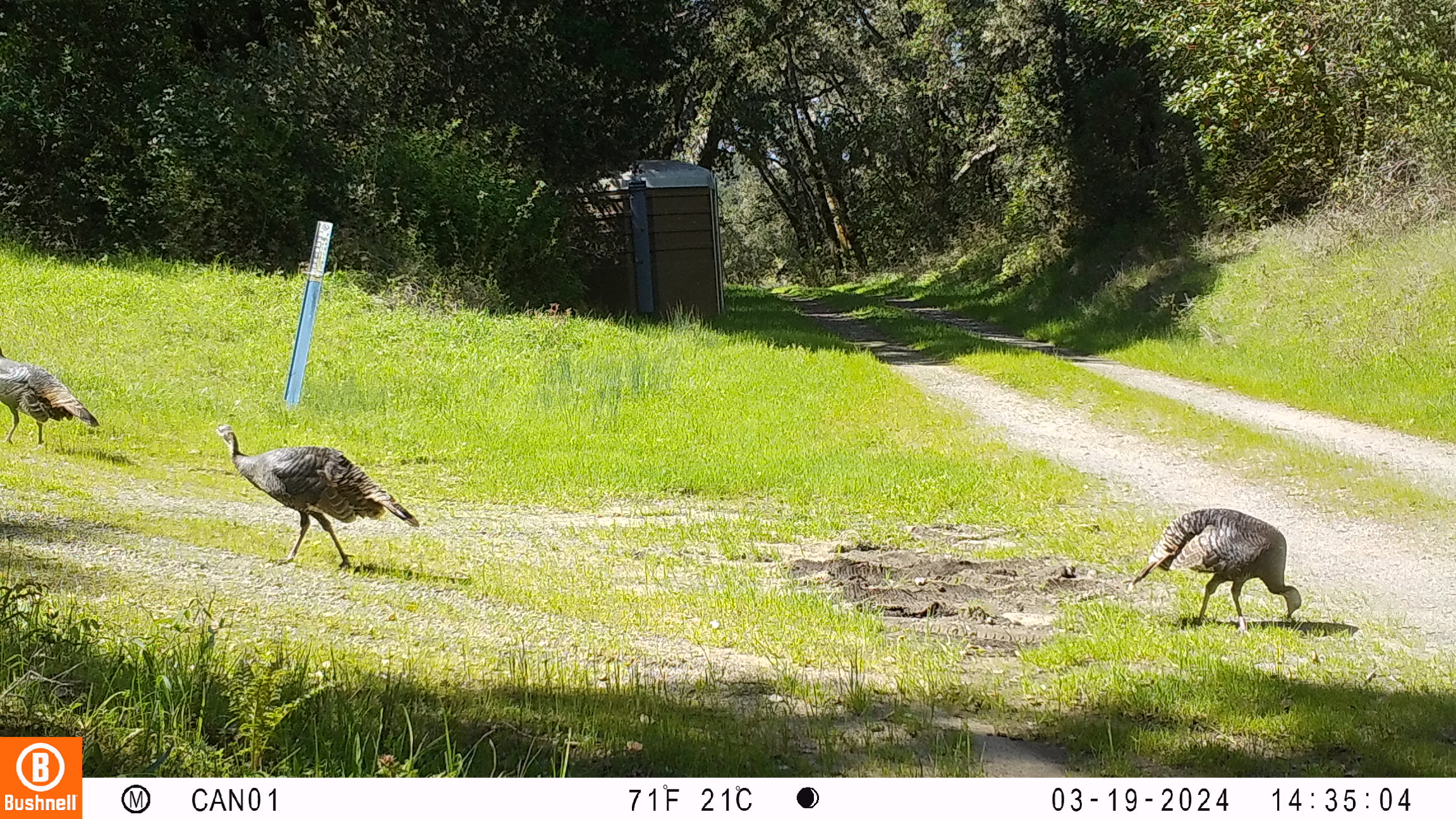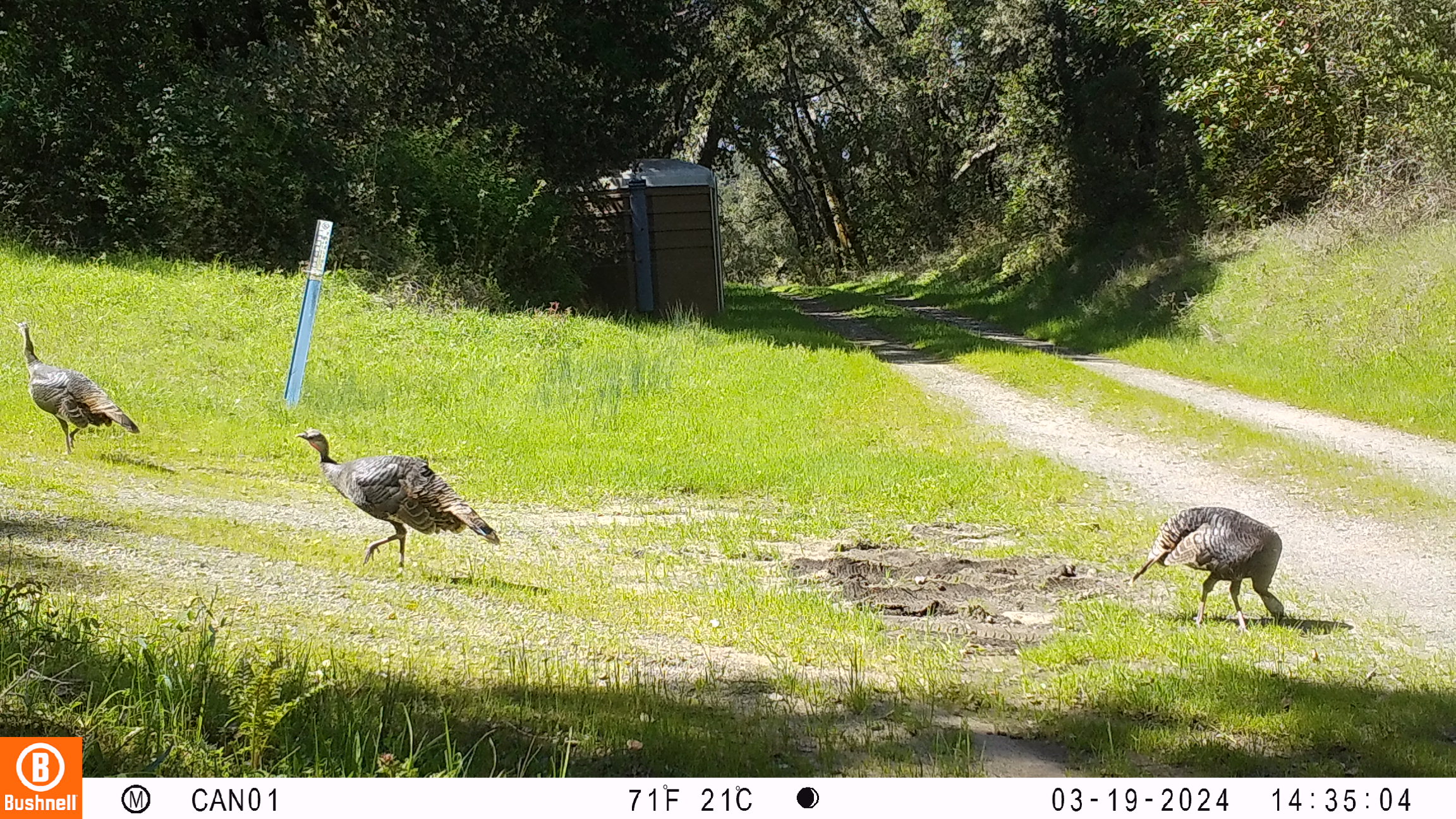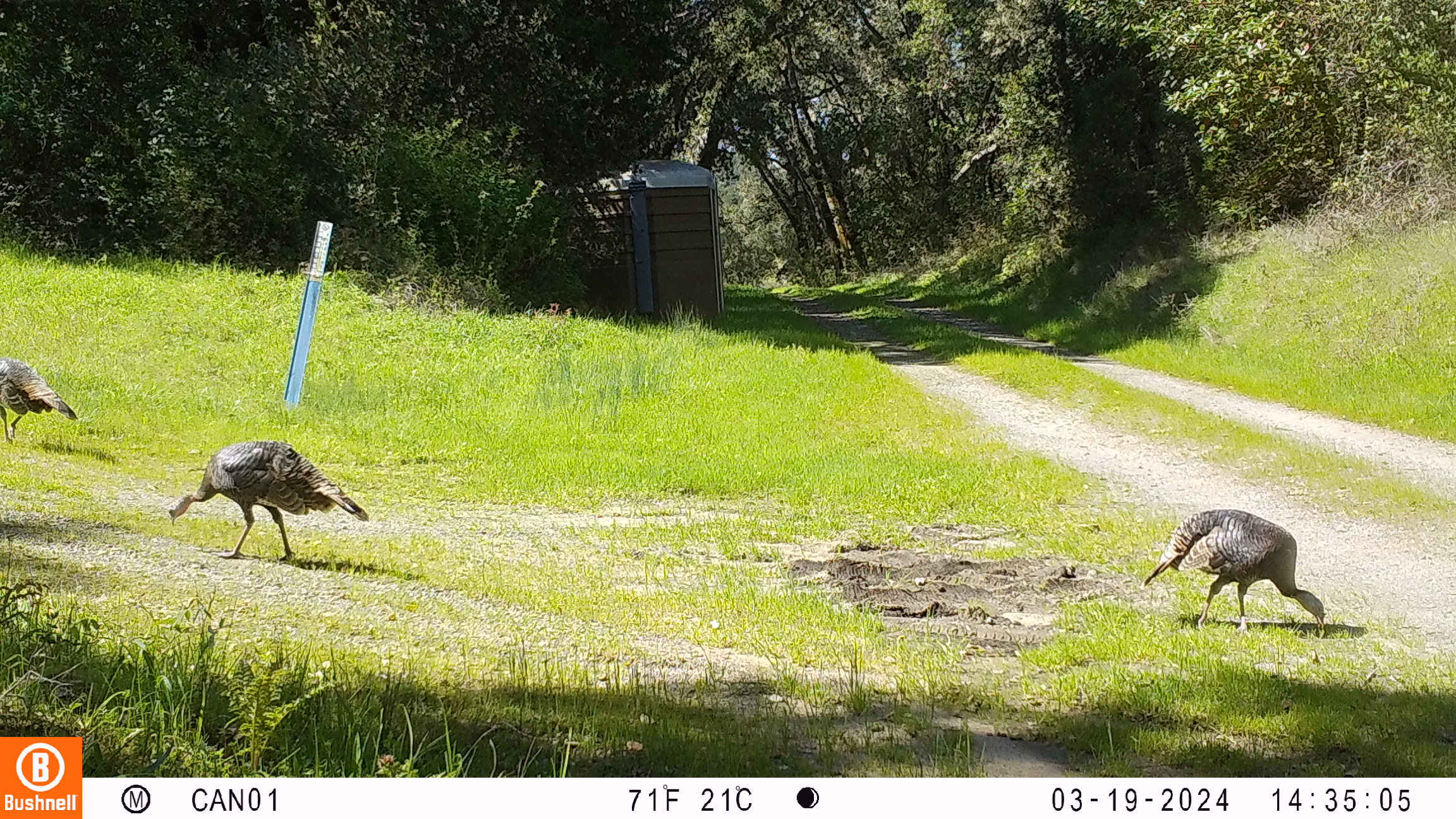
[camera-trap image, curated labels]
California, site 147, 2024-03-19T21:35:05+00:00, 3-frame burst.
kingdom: Animalia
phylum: Chordata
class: Aves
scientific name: Aves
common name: bird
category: unknown bird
Unknown bird (bird) (Aves).